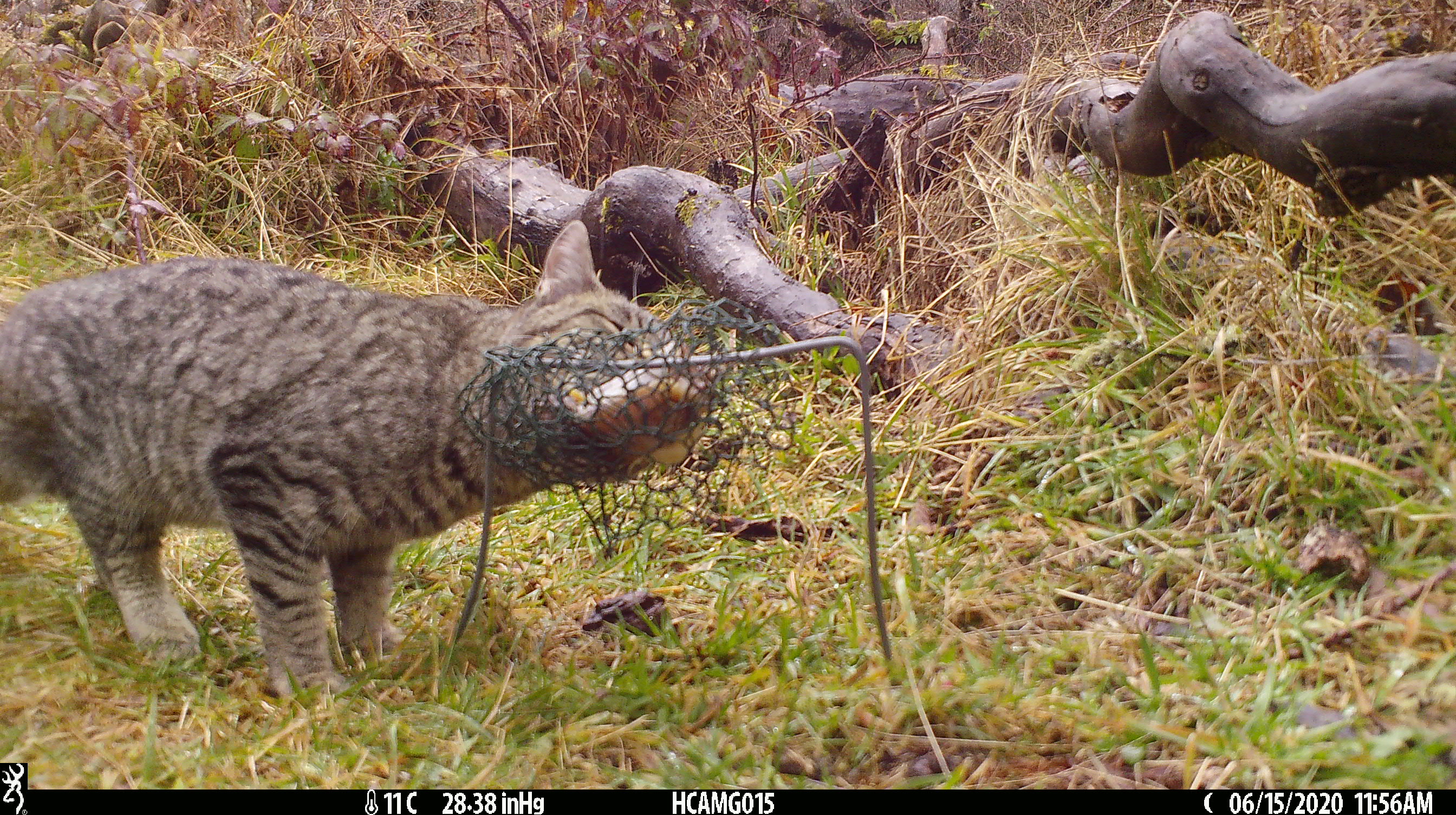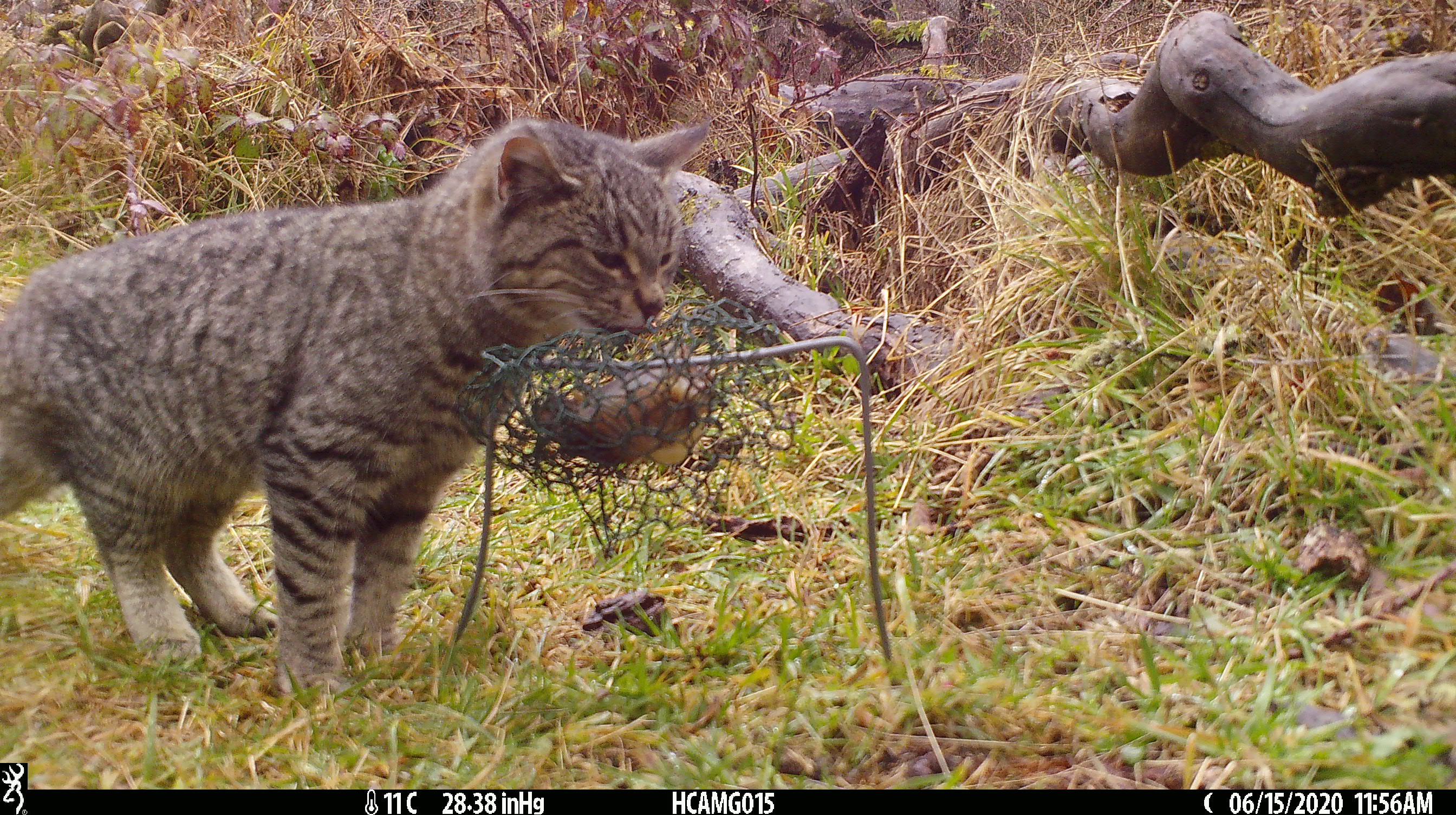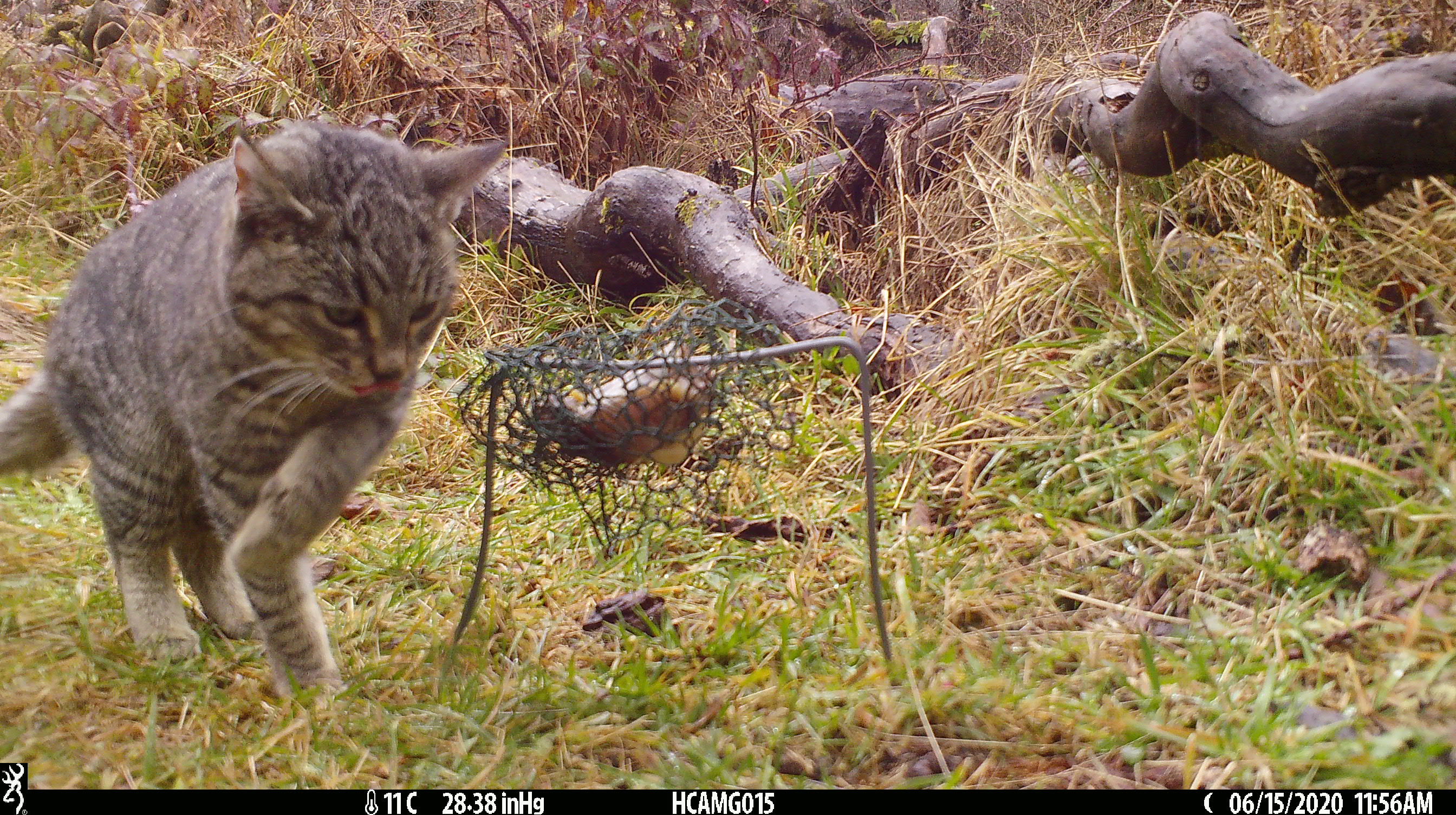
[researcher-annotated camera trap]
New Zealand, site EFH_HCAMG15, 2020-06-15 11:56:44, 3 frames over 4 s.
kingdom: Animalia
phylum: Chordata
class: Mammalia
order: Carnivora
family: Felidae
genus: Felis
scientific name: Felis catus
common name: domestic cat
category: cat